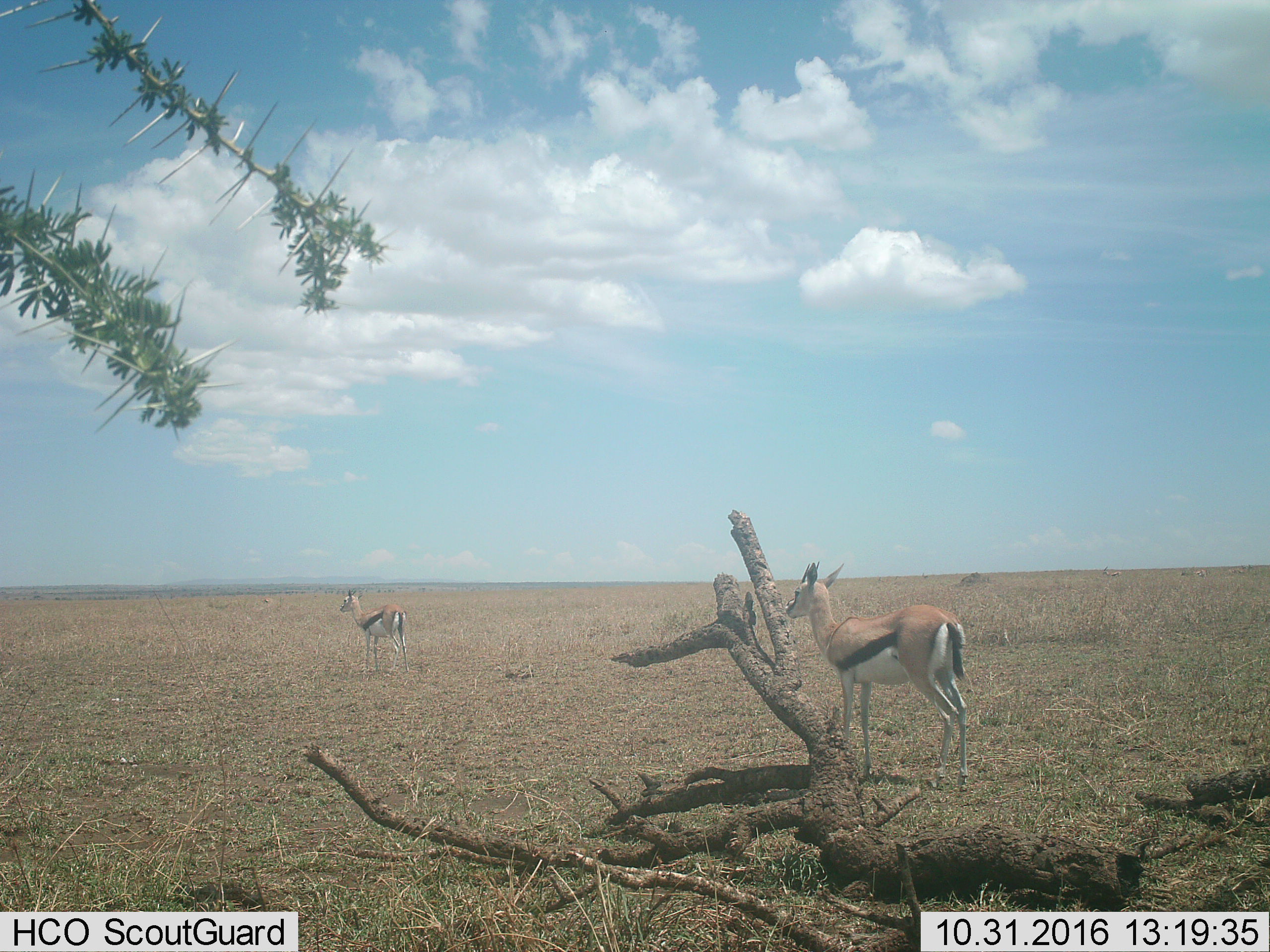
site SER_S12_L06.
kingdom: Animalia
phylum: Chordata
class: Mammalia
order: Artiodactyla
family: Bovidae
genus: Eudorcas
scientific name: Eudorcas thomsonii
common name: thomson's gazelle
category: gazellethomsons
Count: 2.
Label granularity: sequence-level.